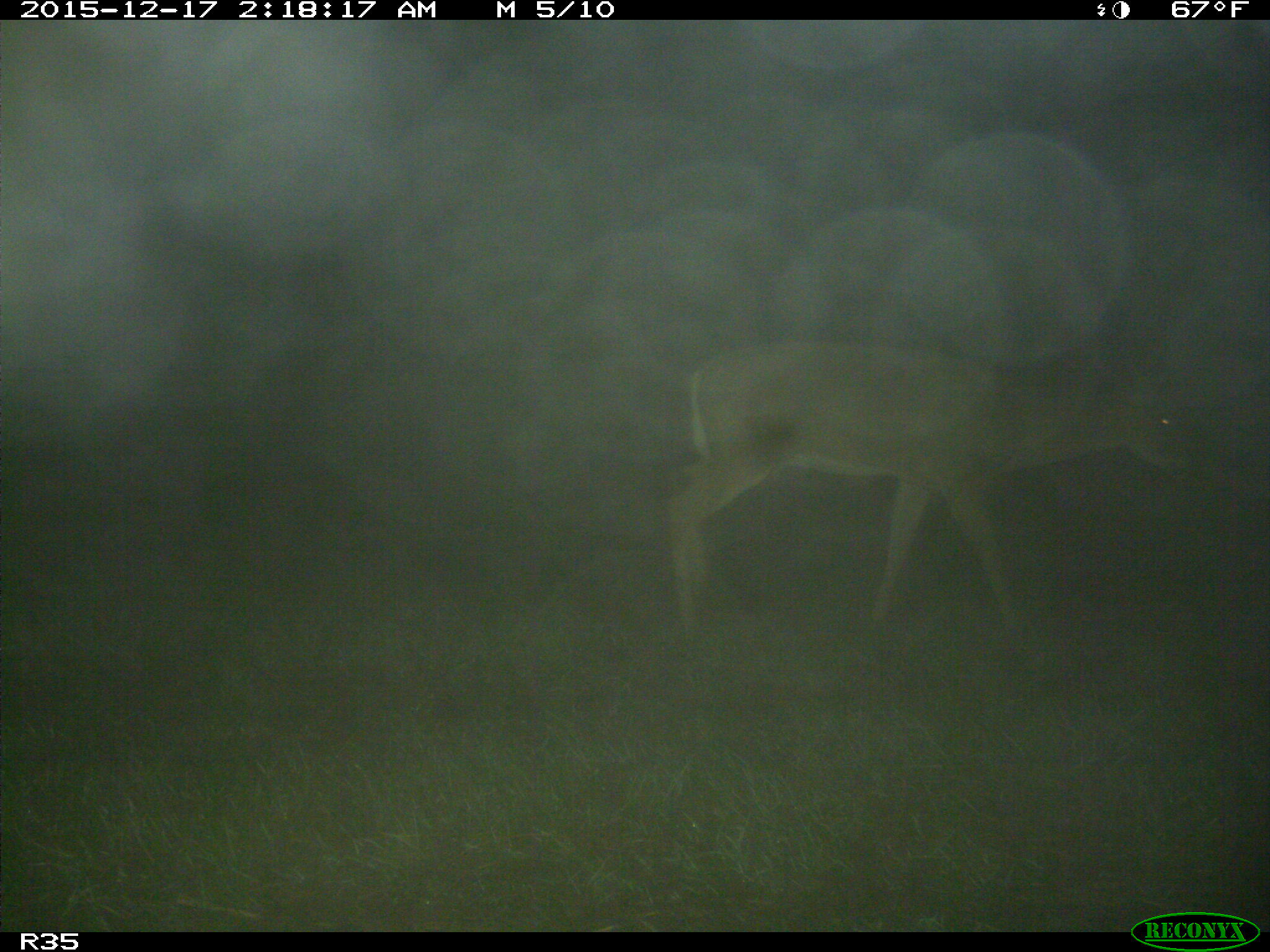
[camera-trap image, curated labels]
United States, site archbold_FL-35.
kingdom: Animalia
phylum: Chordata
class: Mammalia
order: Artiodactyla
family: Cervidae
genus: Odocoileus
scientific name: Odocoileus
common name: deer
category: unidentified deer